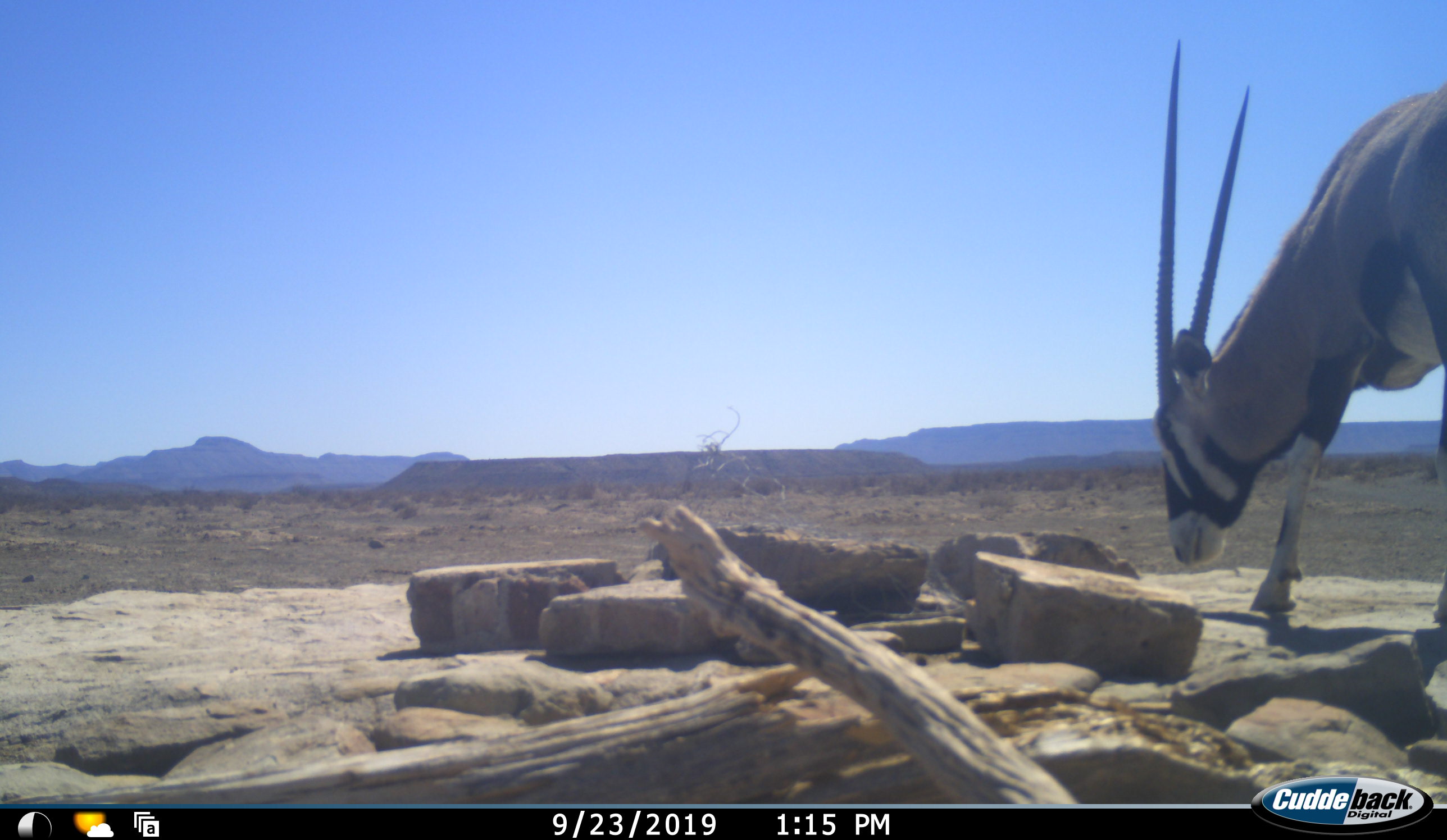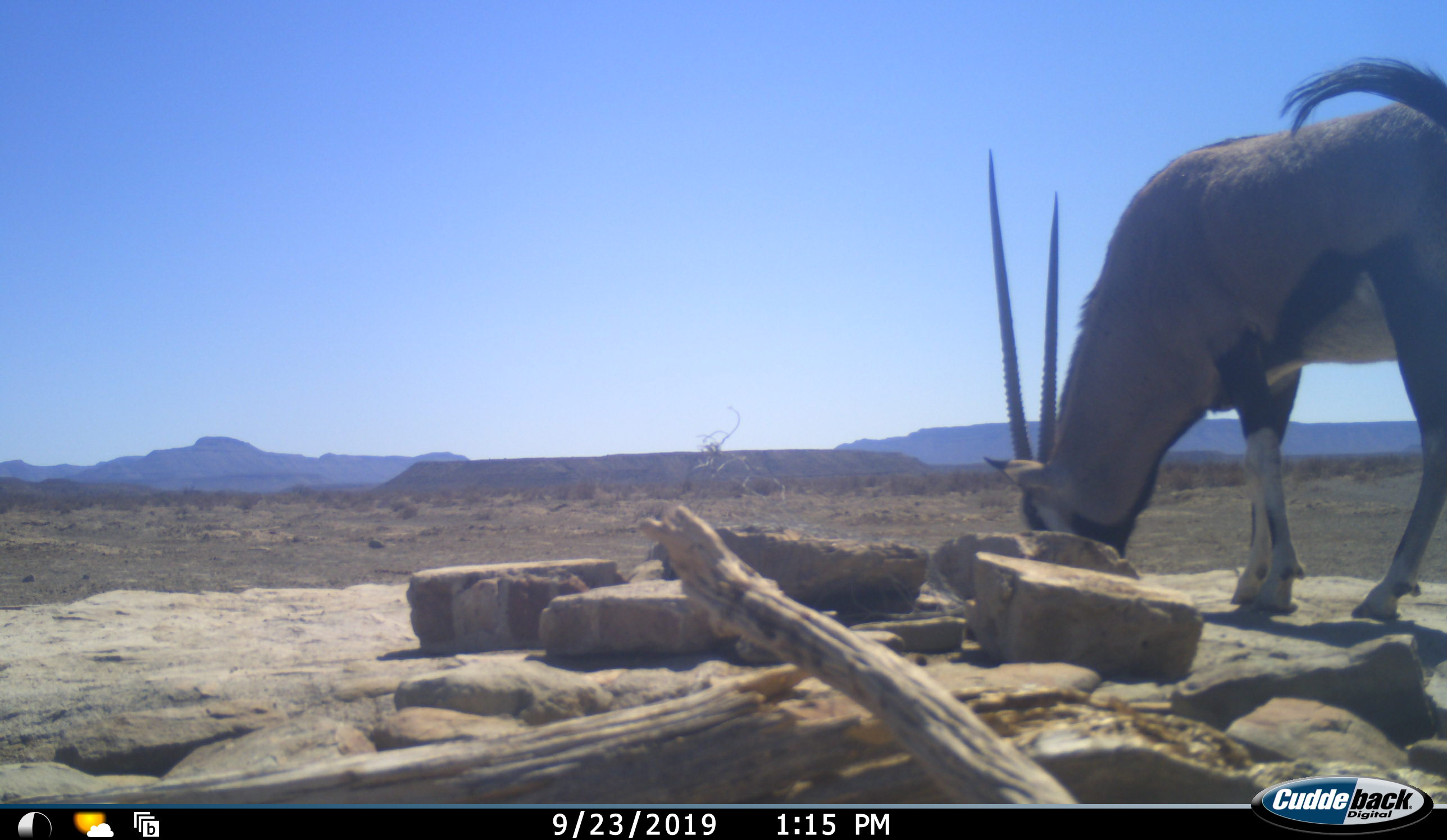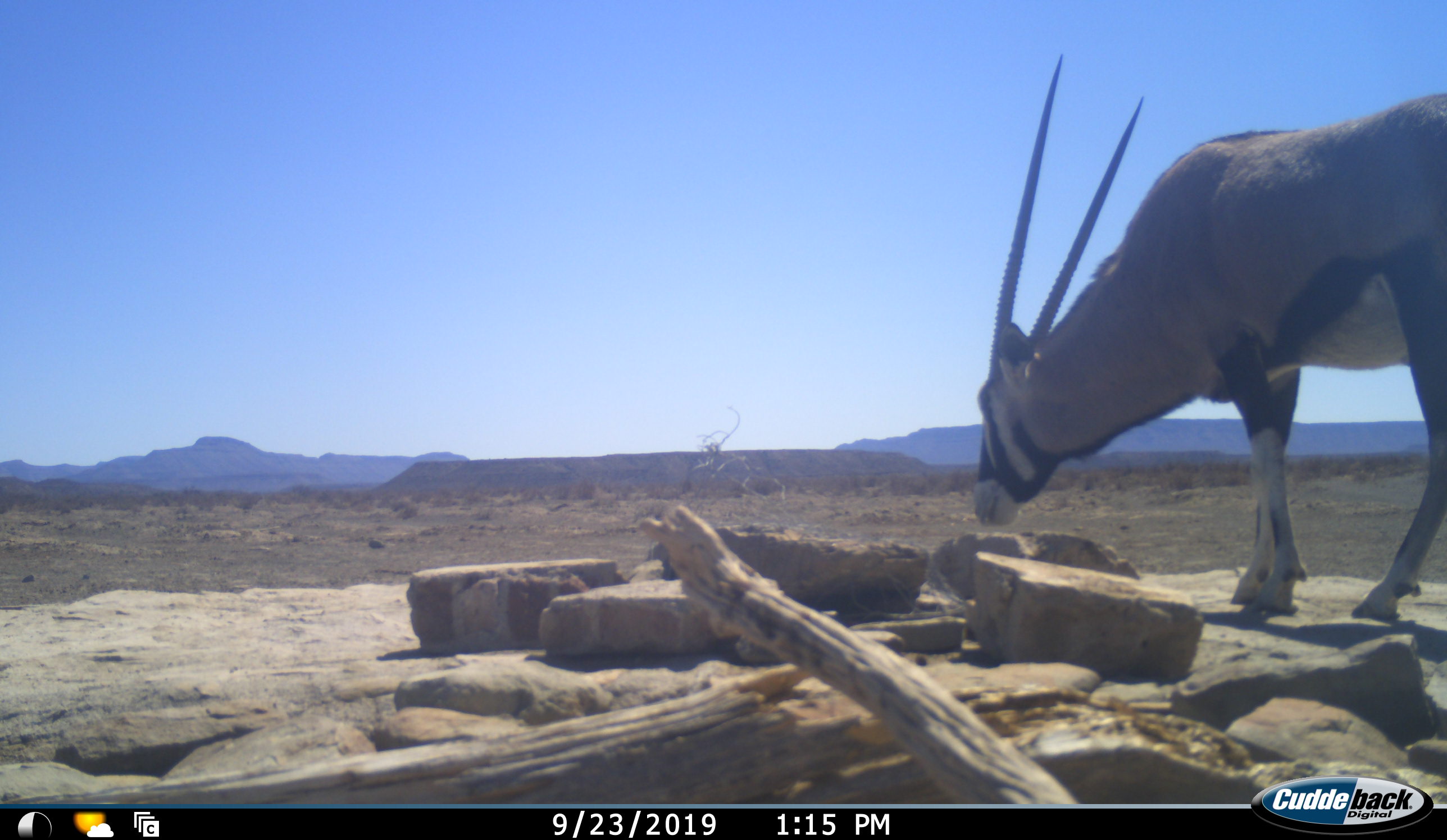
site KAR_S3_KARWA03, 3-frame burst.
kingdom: Animalia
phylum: Chordata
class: Mammalia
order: Artiodactyla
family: Bovidae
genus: Oryx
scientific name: Oryx gazella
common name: gemsbok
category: oryx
Oryx (gemsbok) (Oryx gazella), count 1. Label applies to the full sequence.